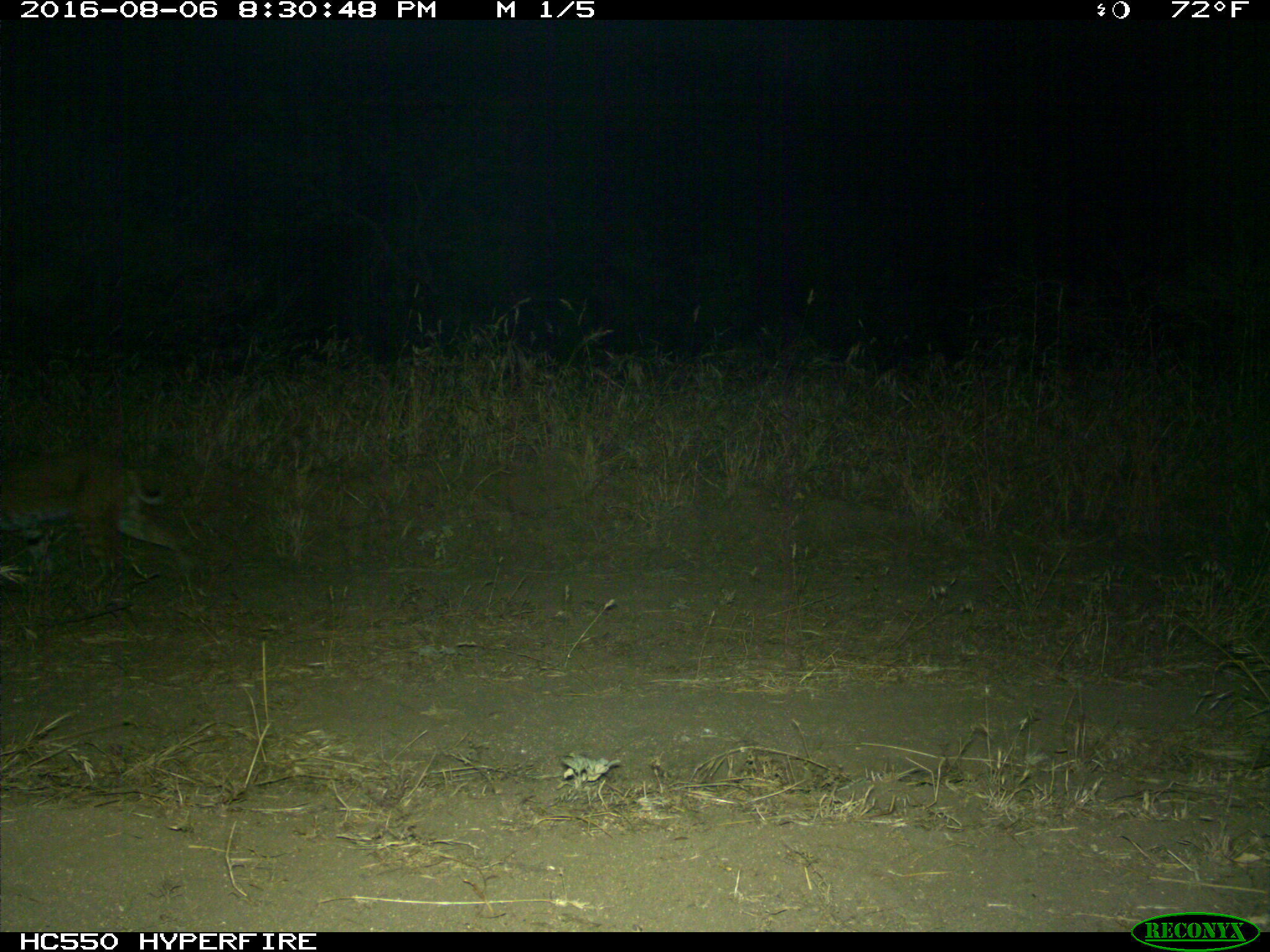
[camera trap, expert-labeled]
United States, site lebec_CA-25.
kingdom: Animalia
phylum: Chordata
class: Mammalia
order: Carnivora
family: Felidae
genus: Lynx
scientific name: Lynx rufus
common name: bobcat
Lynx rufus (bobcat).